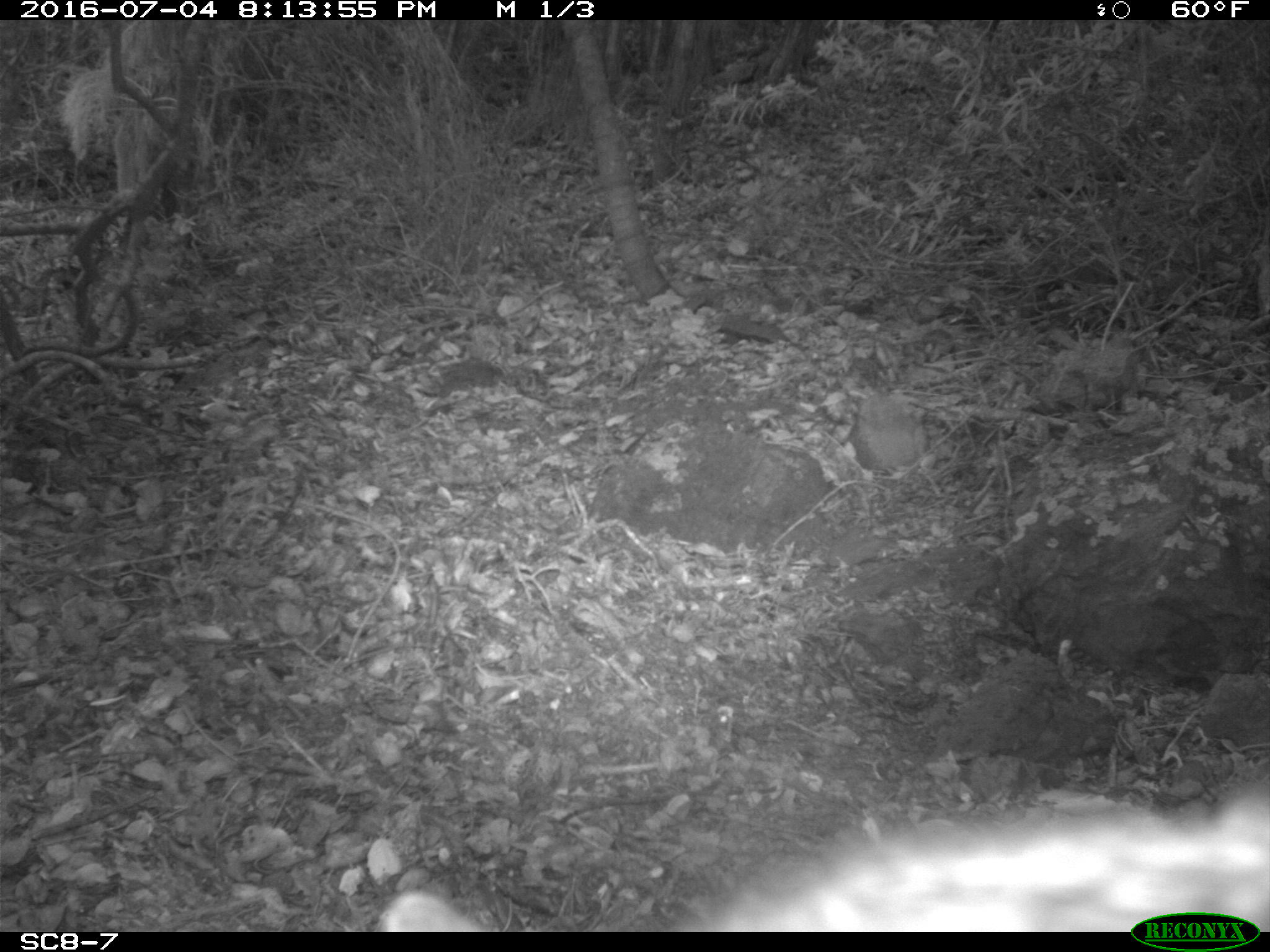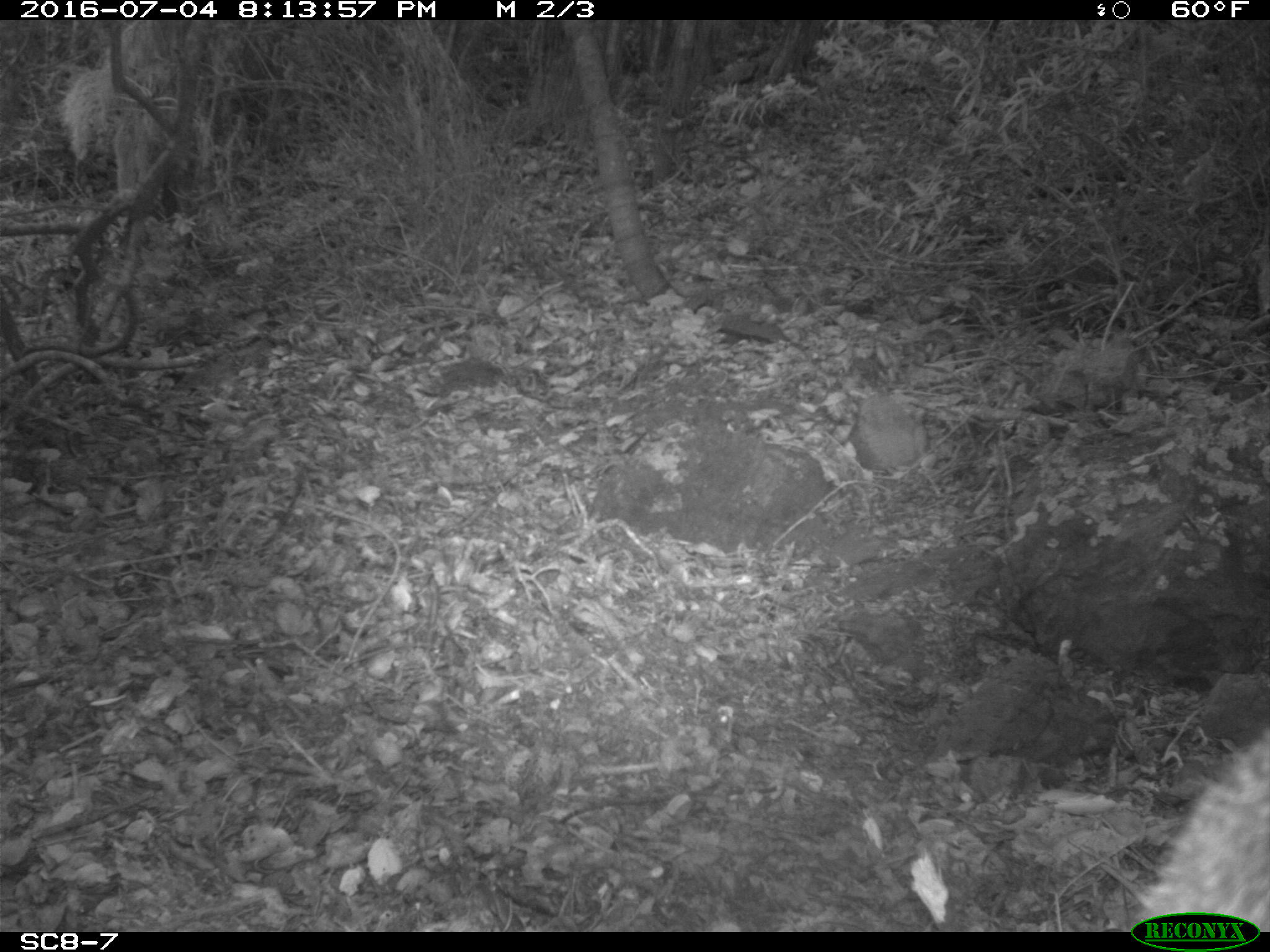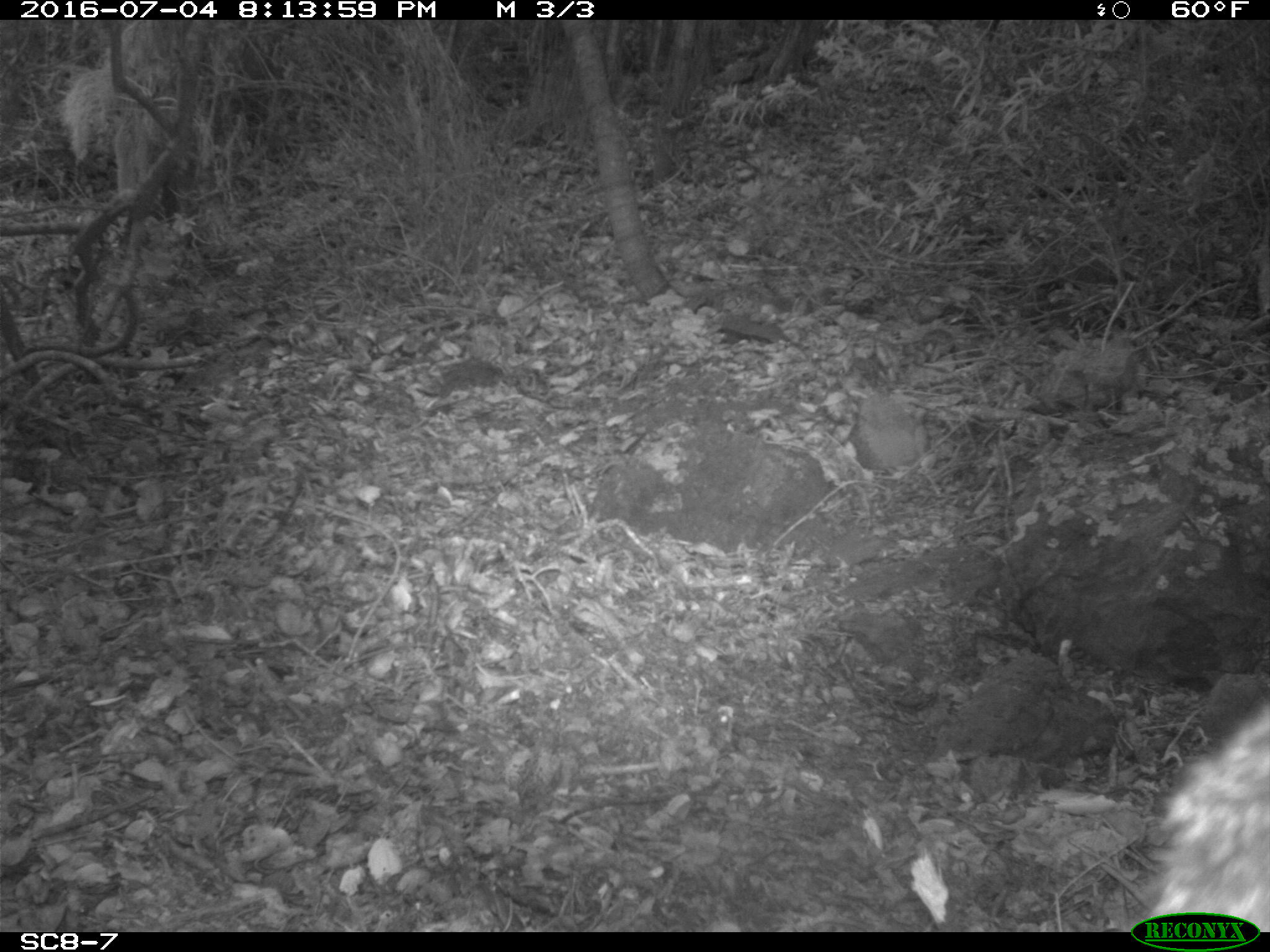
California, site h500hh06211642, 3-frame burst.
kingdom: Animalia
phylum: Chordata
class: Mammalia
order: Carnivora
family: Canidae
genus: Urocyon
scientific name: Urocyon littoralis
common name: island fox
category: fox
Fox (island fox) (Urocyon littoralis).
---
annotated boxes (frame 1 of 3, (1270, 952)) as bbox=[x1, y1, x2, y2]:
fox: bbox=[375, 777, 1269, 932]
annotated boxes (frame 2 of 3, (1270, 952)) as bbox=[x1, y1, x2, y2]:
fox: bbox=[1141, 726, 1269, 932]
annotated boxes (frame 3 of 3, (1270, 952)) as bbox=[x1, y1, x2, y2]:
fox: bbox=[1151, 703, 1269, 932]